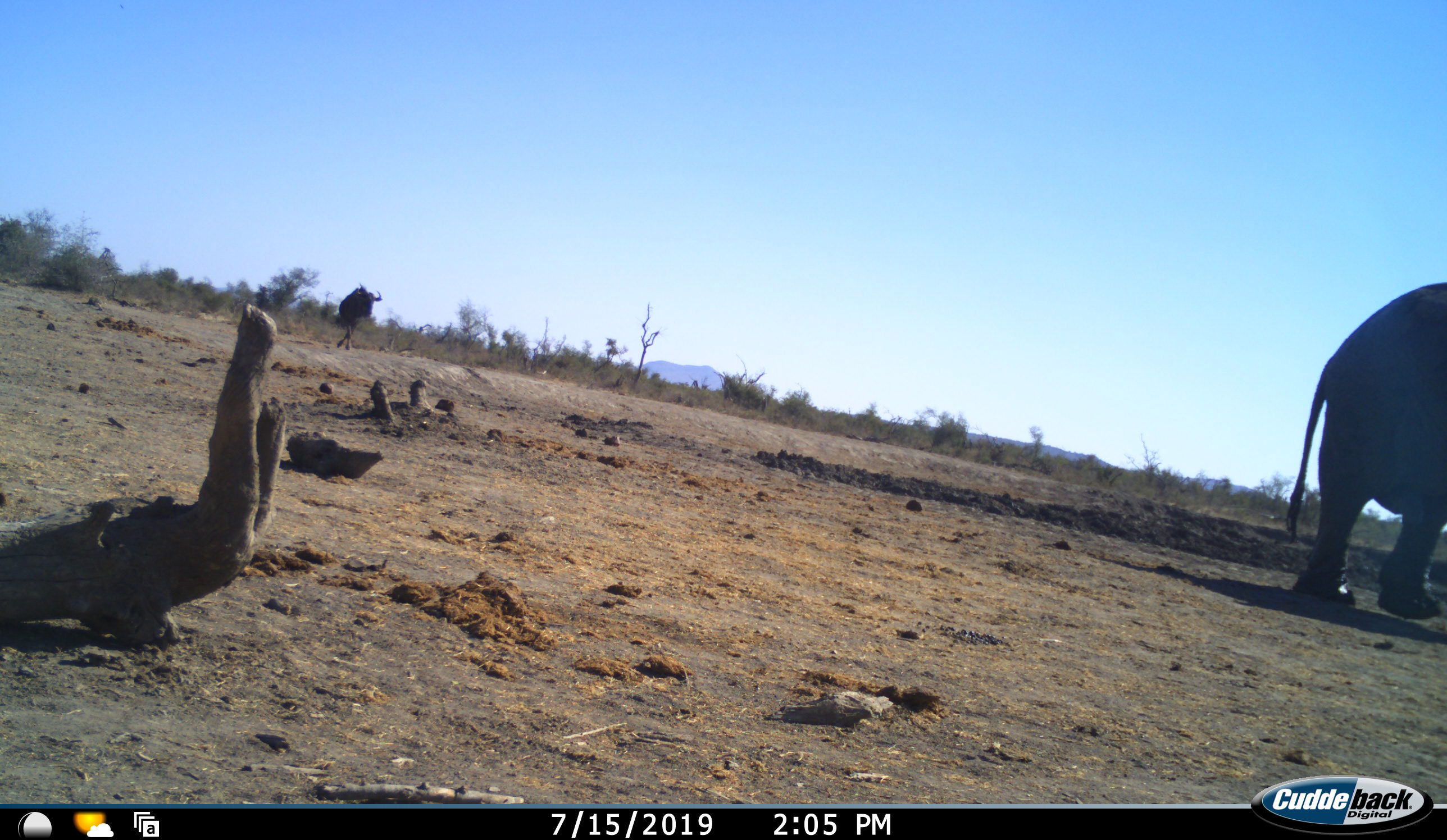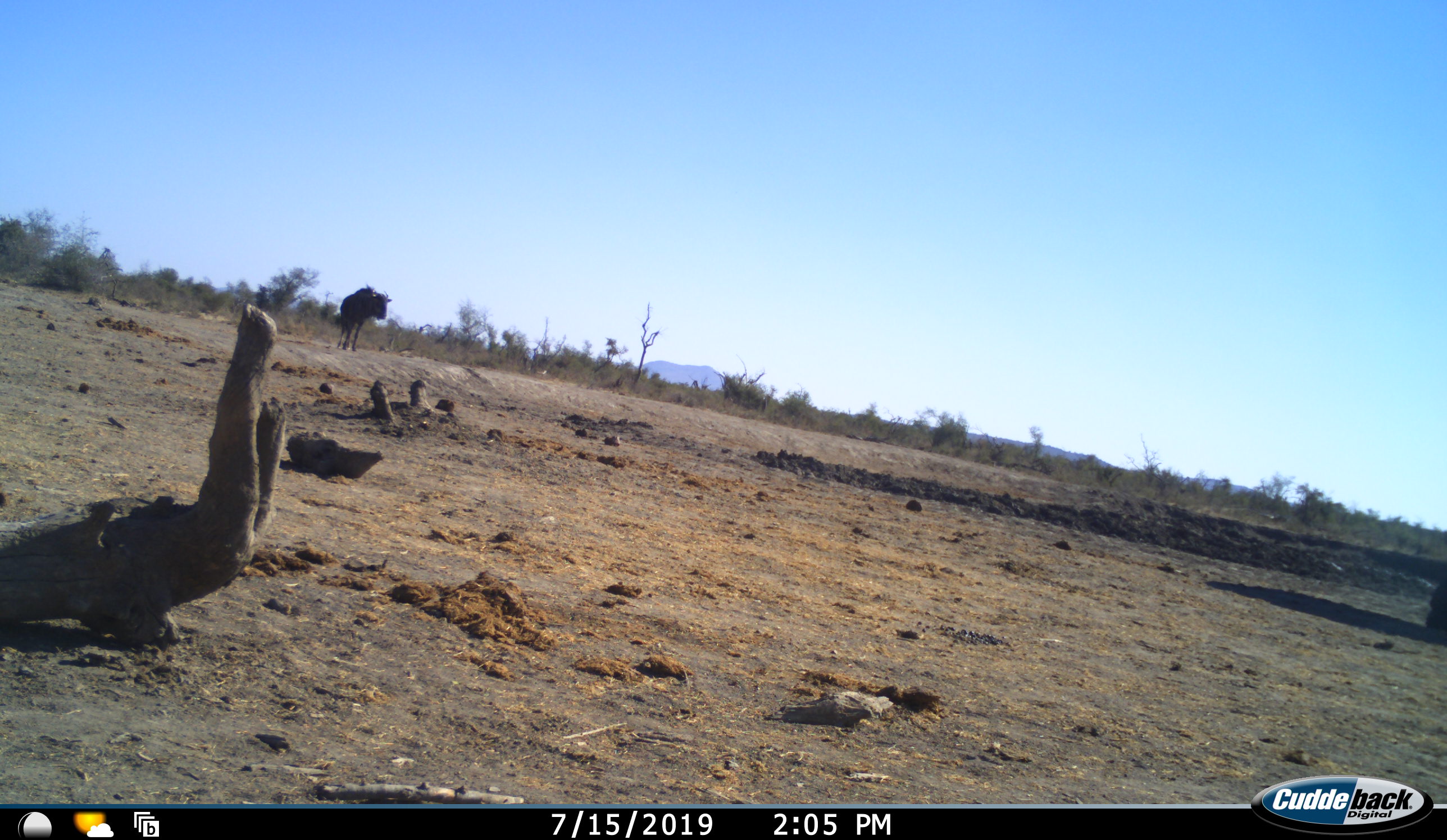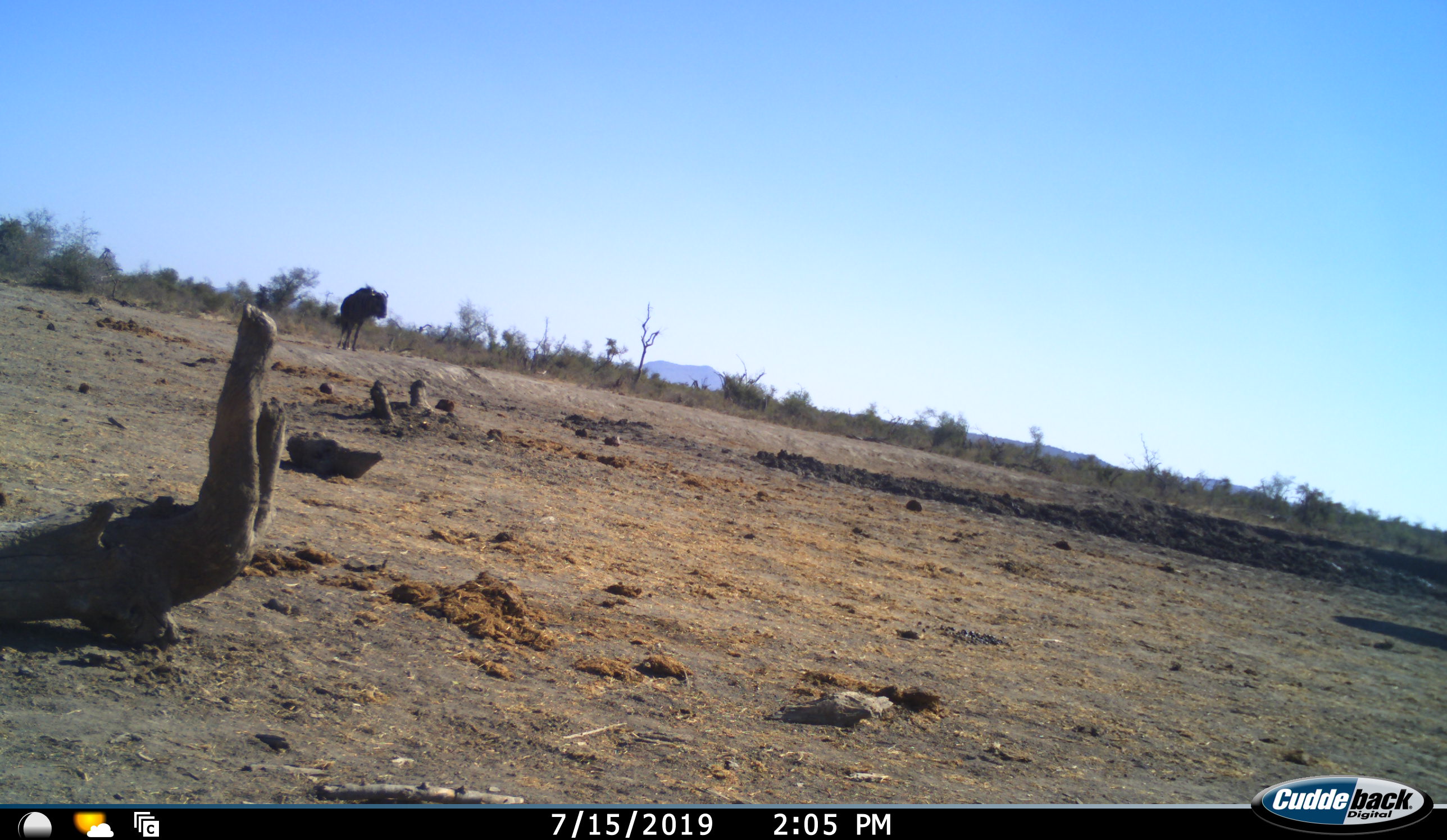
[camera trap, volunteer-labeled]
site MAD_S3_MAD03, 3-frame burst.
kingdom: Animalia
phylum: Chordata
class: Mammalia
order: Proboscidea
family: Elephantidae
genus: Loxodonta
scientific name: Loxodonta africana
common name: african bush elephant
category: elephant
Elephant (african bush elephant) (Loxodonta africana), count 1. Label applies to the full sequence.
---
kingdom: Animalia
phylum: Chordata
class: Mammalia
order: Artiodactyla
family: Bovidae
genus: Connochaetes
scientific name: Connochaetes taurinus taurinus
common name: blue wildebeest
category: wildebeestblue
Wildebeestblue (blue wildebeest) (Connochaetes taurinus taurinus), count 1. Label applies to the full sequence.